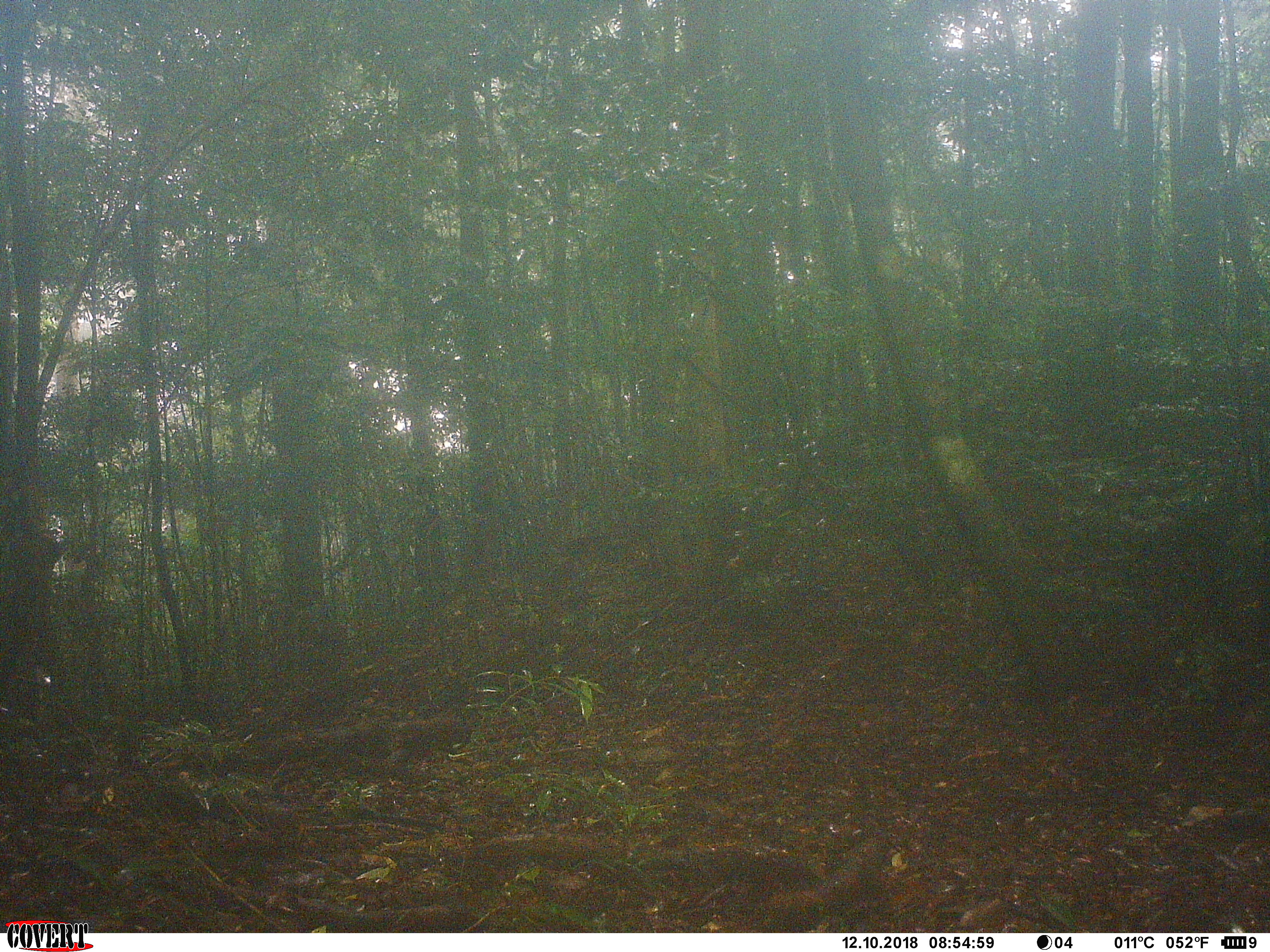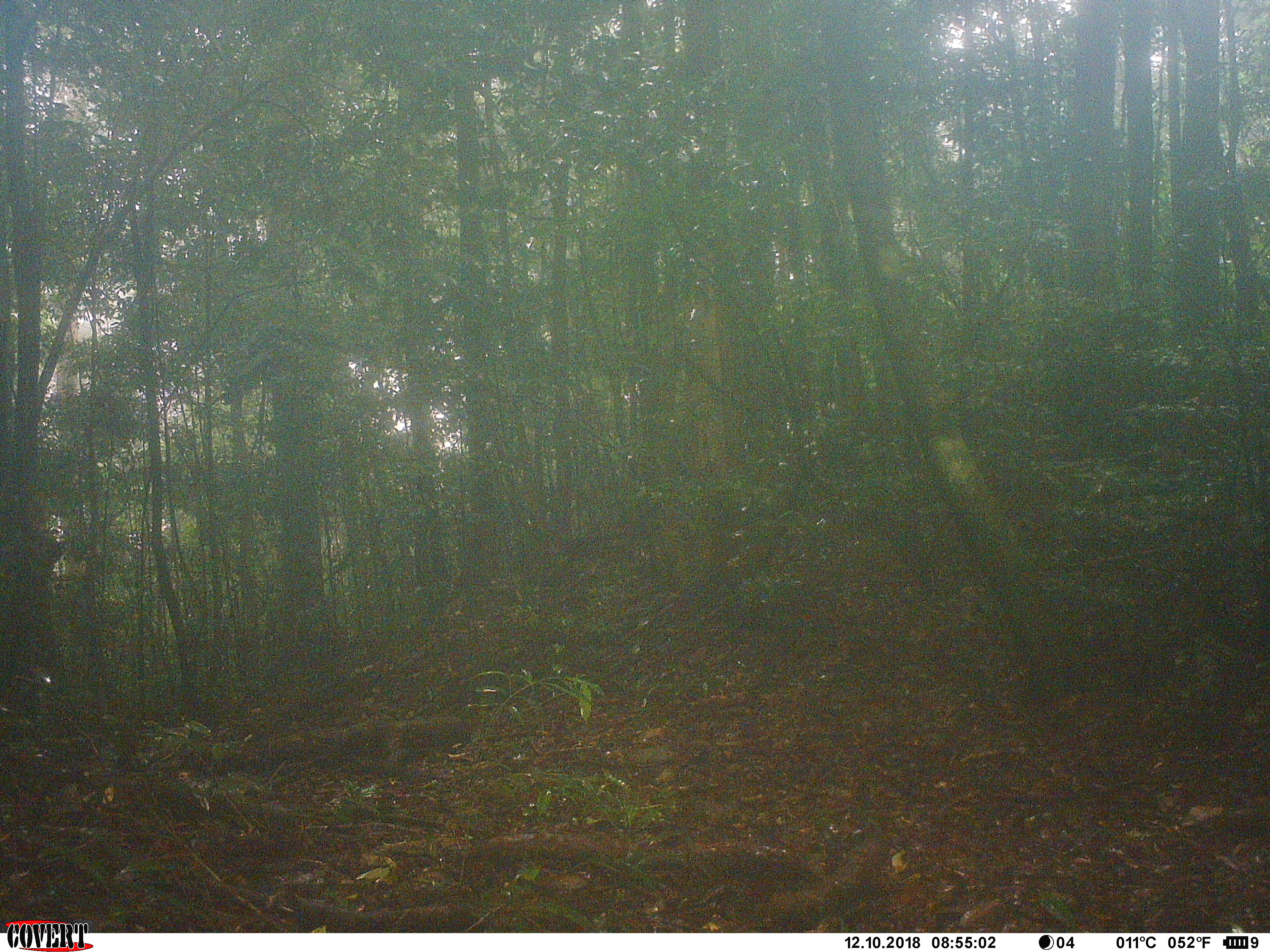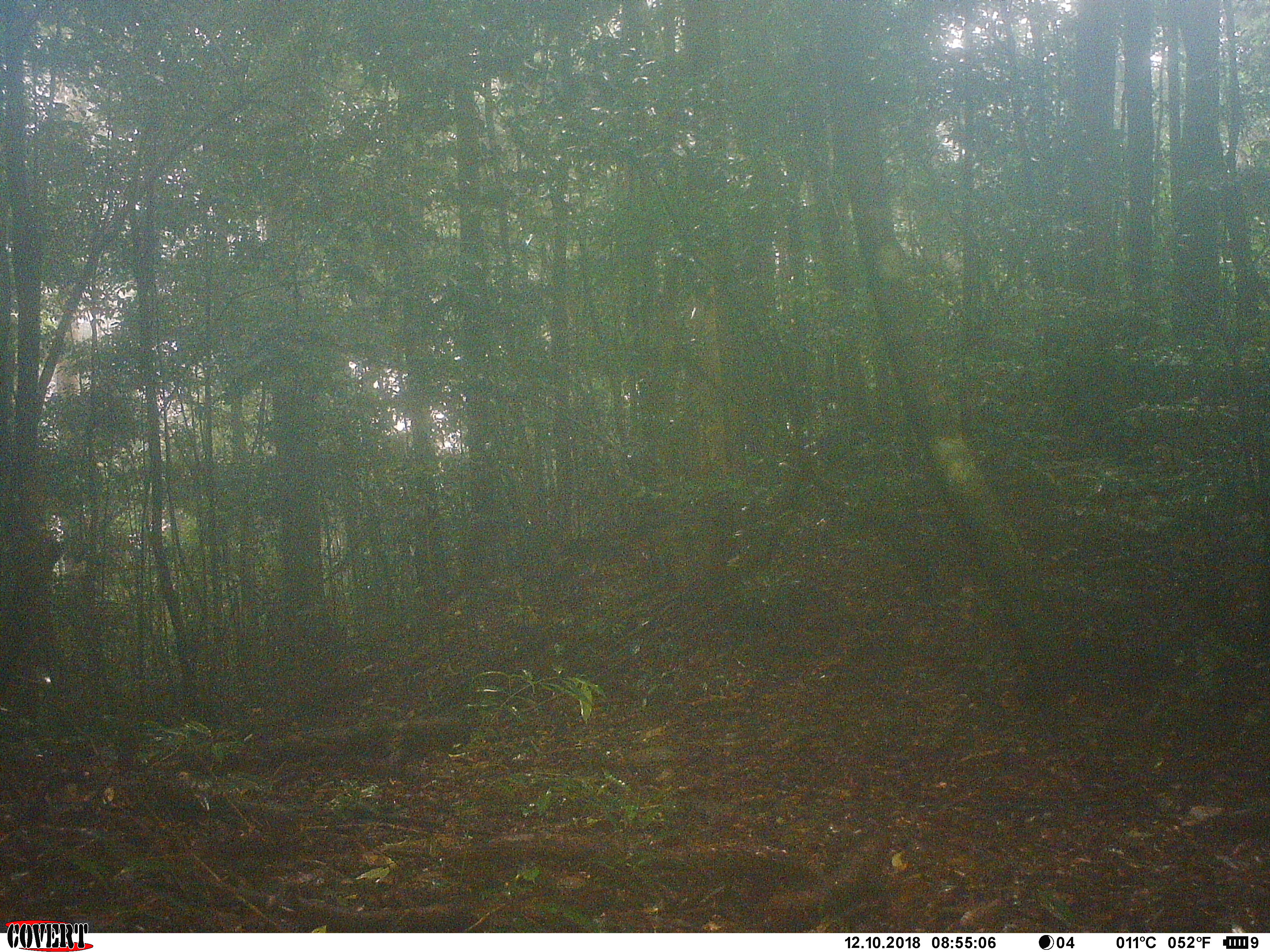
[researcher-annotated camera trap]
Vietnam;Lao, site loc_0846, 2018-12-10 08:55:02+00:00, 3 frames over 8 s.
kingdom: Animalia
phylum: Chordata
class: Mammalia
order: Primates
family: Cercopithecidae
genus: Macaca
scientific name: Macaca arctoides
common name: stump-tailed macaque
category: stump tailed macaque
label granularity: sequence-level